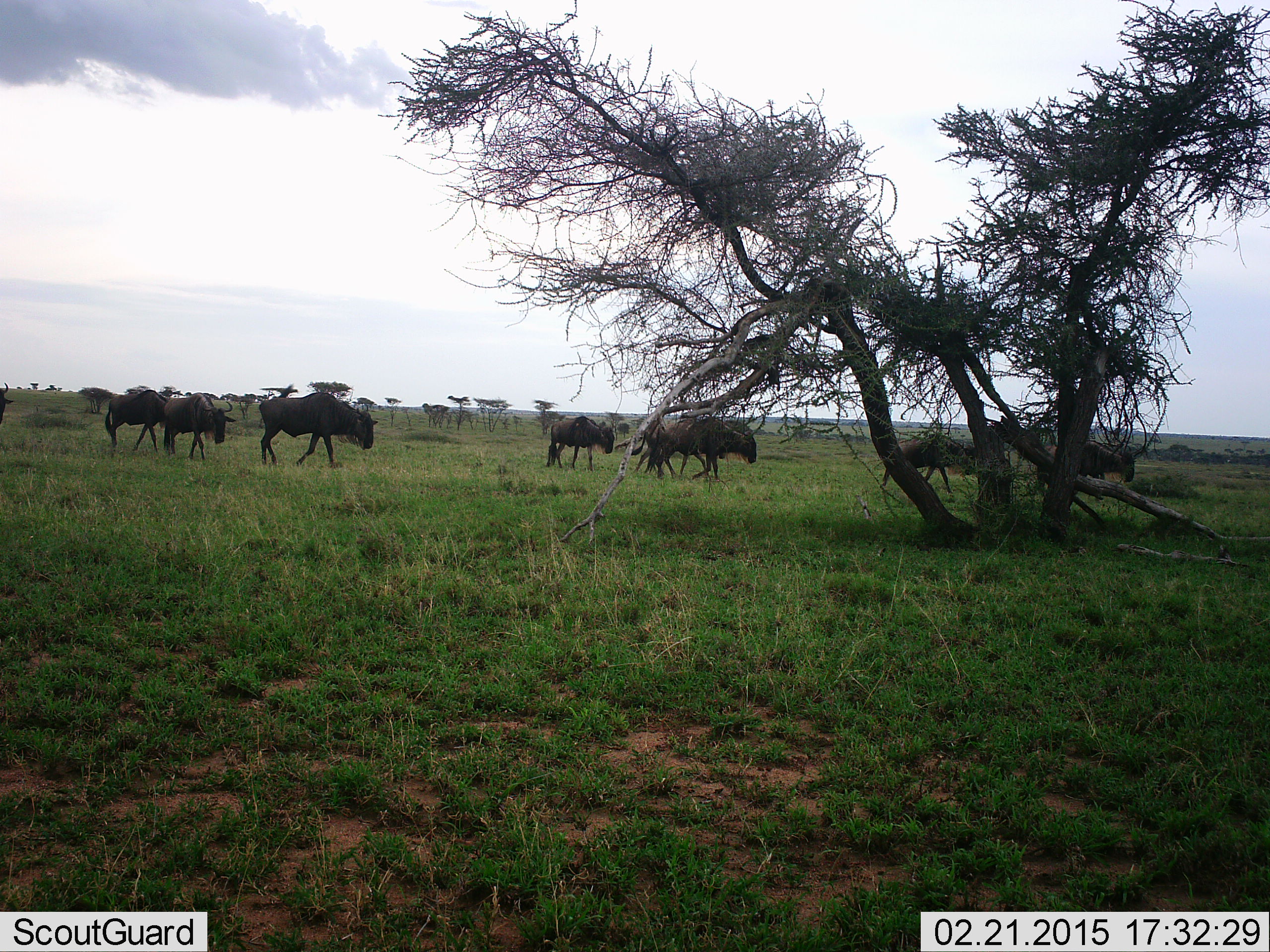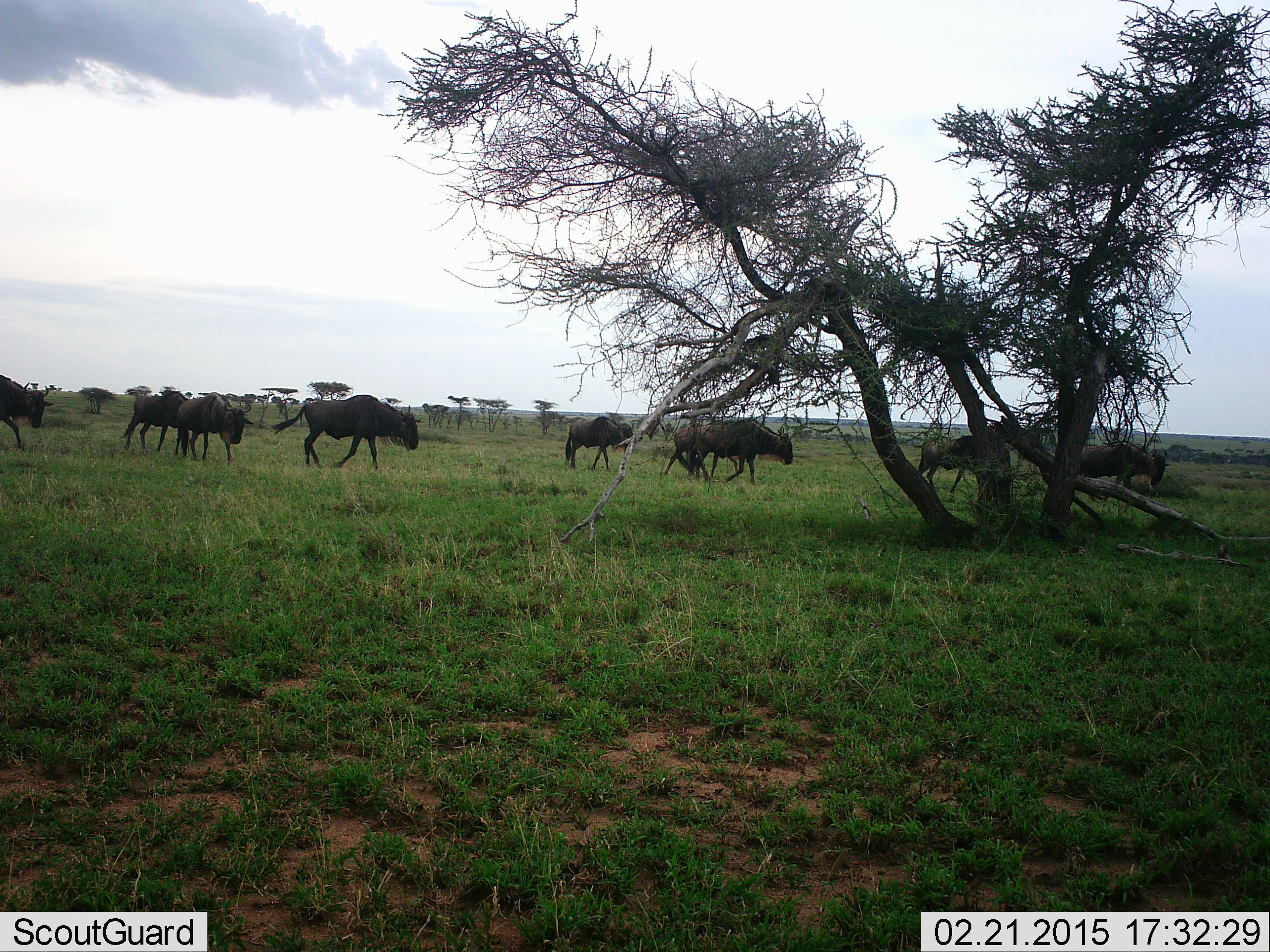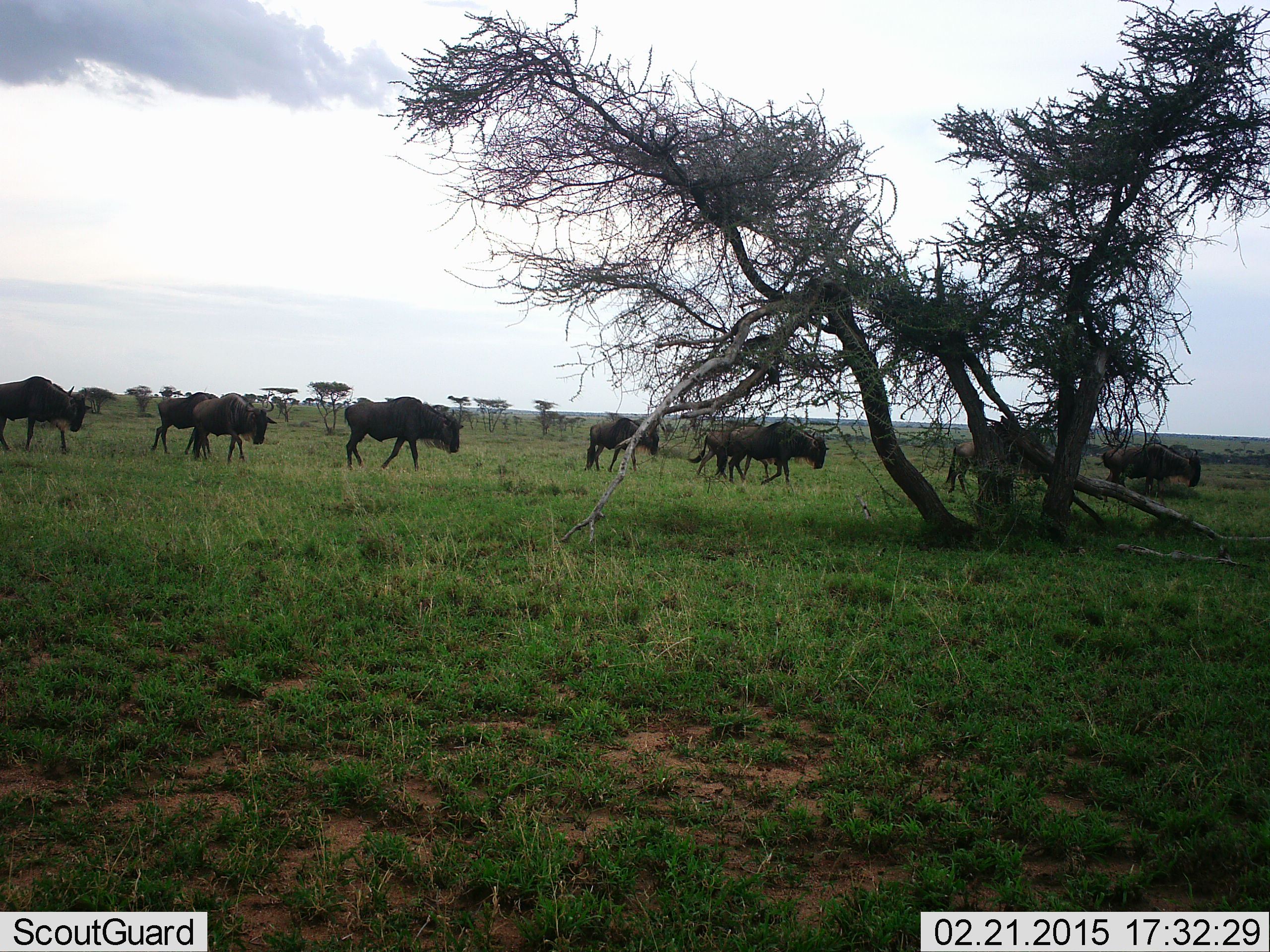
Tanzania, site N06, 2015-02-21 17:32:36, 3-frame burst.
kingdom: Animalia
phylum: Chordata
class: Mammalia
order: Artiodactyla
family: Bovidae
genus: Connochaetes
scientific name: Connochaetes taurinus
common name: blue wildebeest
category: wildebeest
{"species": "wildebeest (blue wildebeest) (Connochaetes taurinus)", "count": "9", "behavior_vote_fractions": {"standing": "0%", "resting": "0%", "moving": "100%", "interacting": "0%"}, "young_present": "0%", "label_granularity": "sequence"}